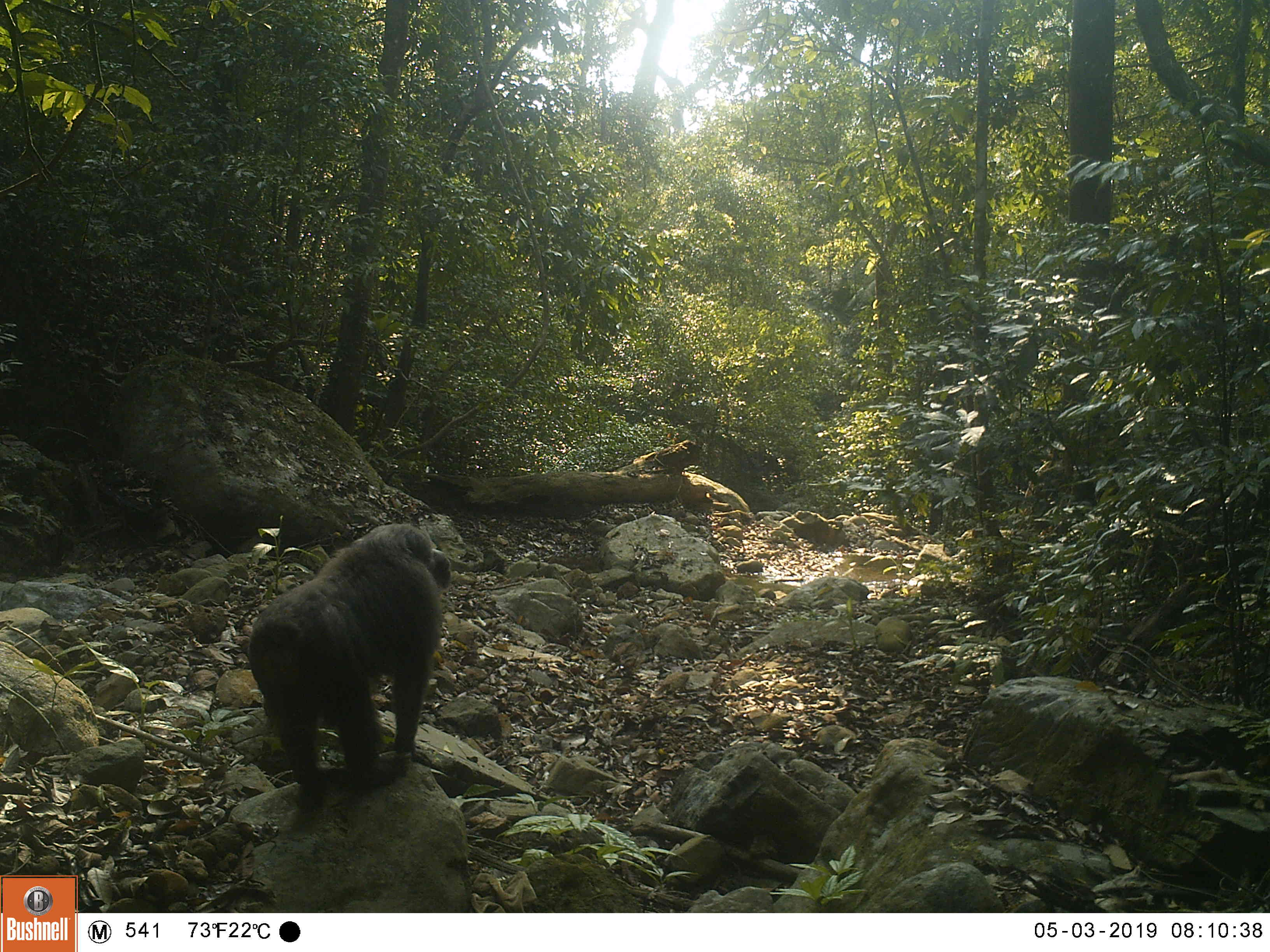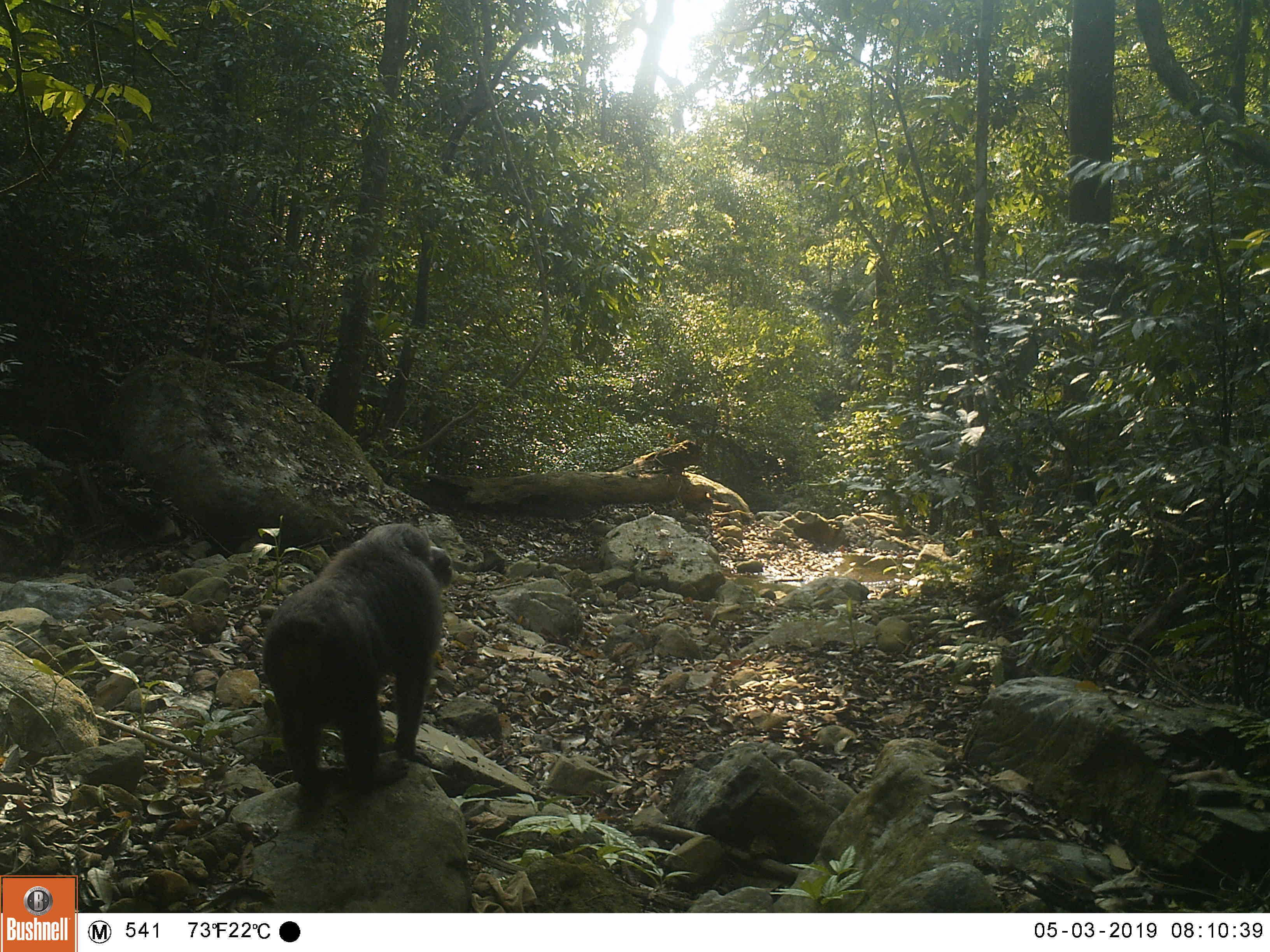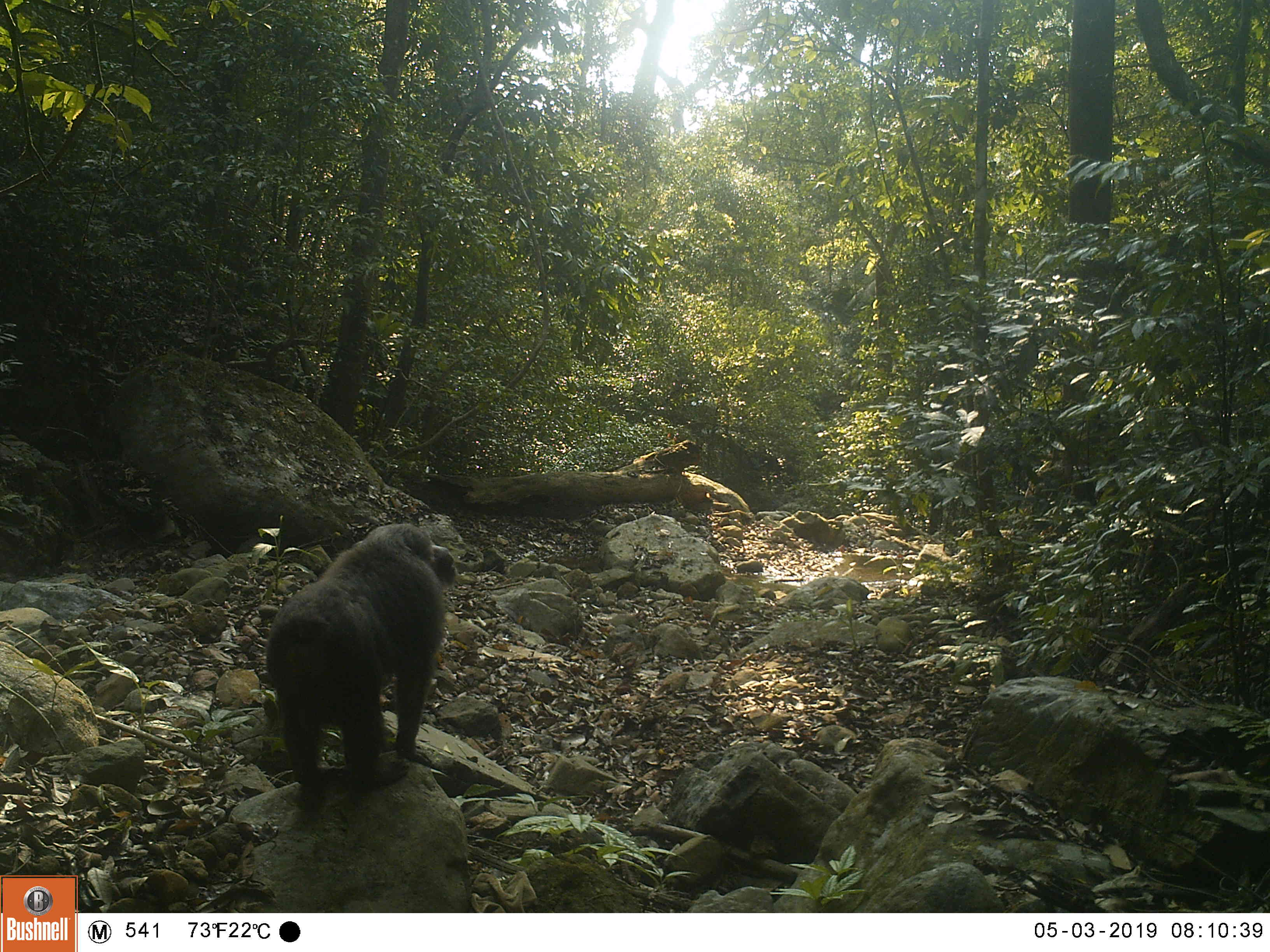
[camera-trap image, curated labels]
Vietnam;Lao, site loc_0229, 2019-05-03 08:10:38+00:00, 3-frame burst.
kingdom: Animalia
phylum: Chordata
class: Mammalia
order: Primates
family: Cercopithecidae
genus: Macaca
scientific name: Macaca arctoides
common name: stump-tailed macaque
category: stump tailed macaque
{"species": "stump tailed macaque (stump-tailed macaque) (Macaca arctoides)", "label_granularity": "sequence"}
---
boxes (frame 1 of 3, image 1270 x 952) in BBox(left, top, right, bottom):
stump tailed macaque: BBox(245, 522, 453, 813)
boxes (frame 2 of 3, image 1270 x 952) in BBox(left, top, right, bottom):
stump tailed macaque: BBox(260, 520, 454, 788)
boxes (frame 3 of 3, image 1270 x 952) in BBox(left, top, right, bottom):
stump tailed macaque: BBox(263, 523, 456, 788)